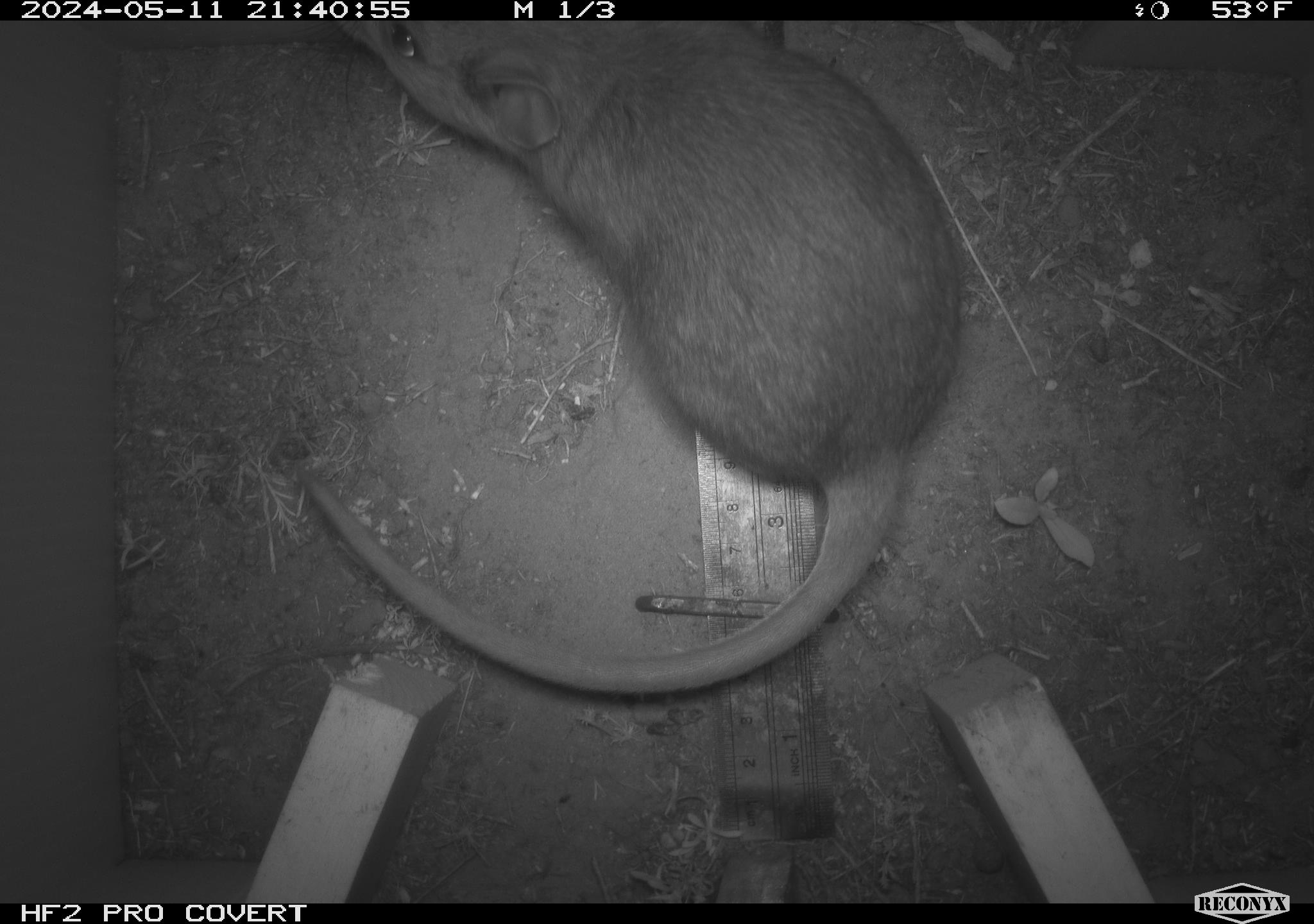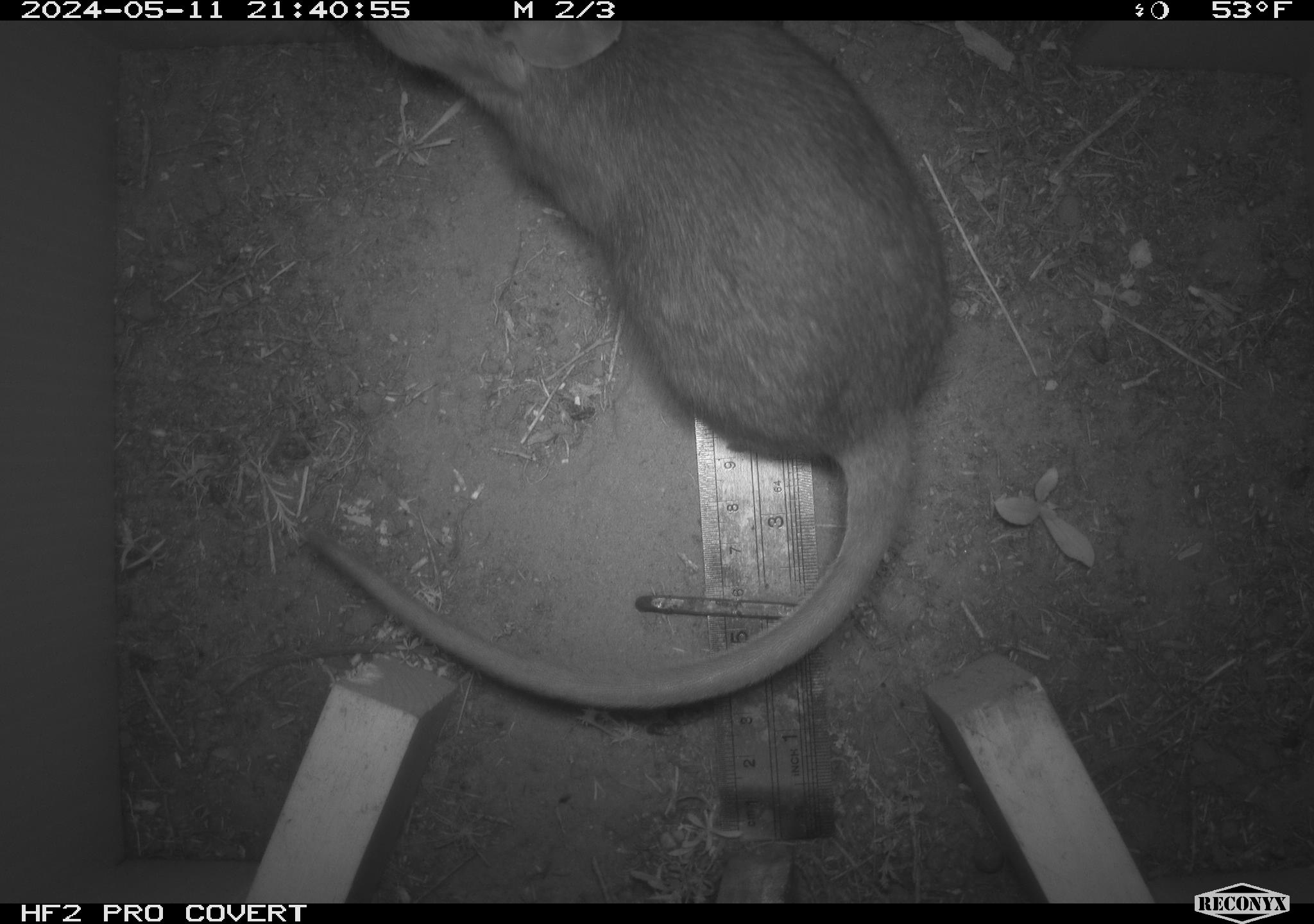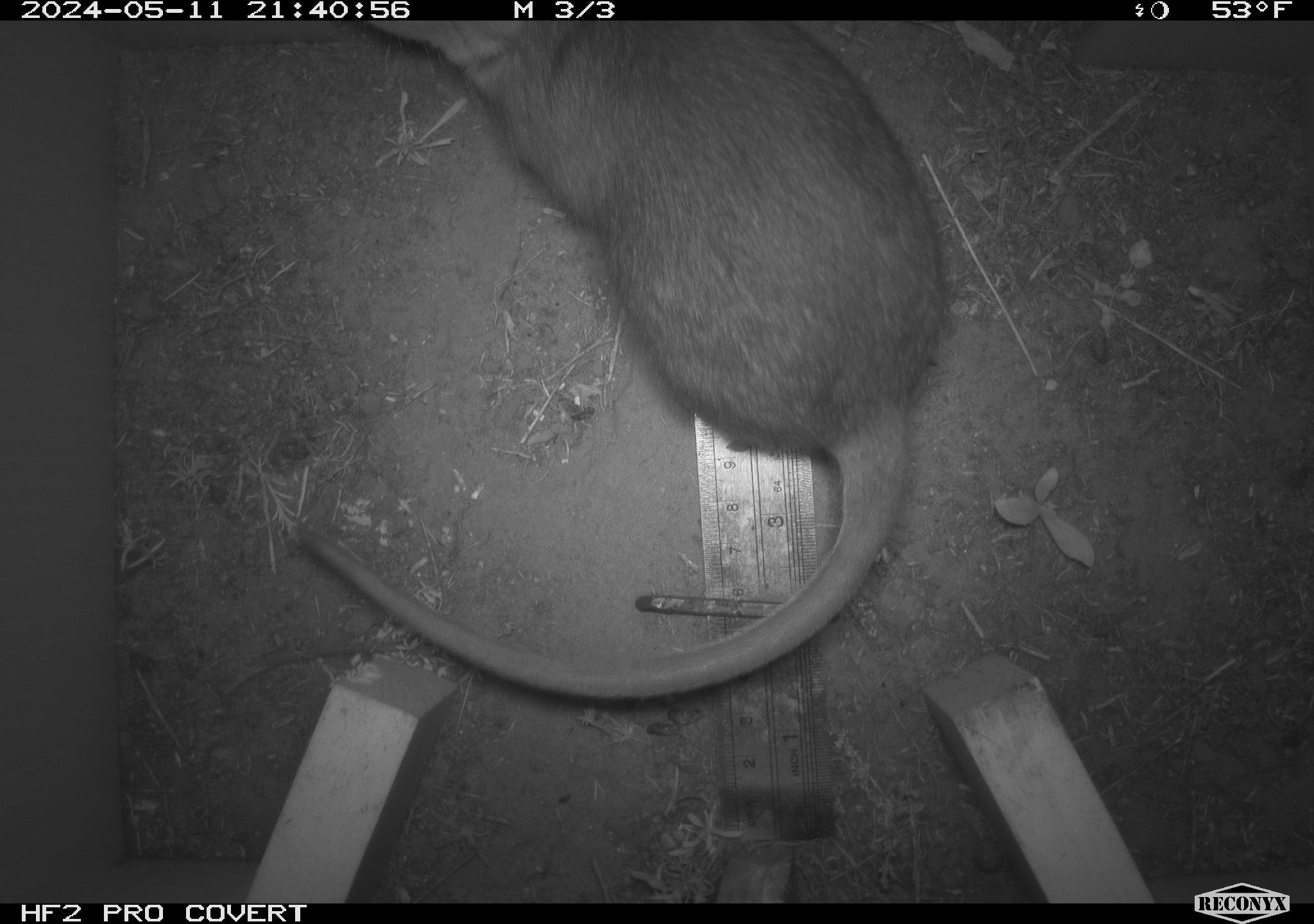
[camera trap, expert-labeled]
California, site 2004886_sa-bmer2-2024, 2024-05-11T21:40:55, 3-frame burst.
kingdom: Animalia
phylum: Chordata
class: Mammalia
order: Rodentia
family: Muridae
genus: Rattus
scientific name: Rattus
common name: rat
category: rattus species